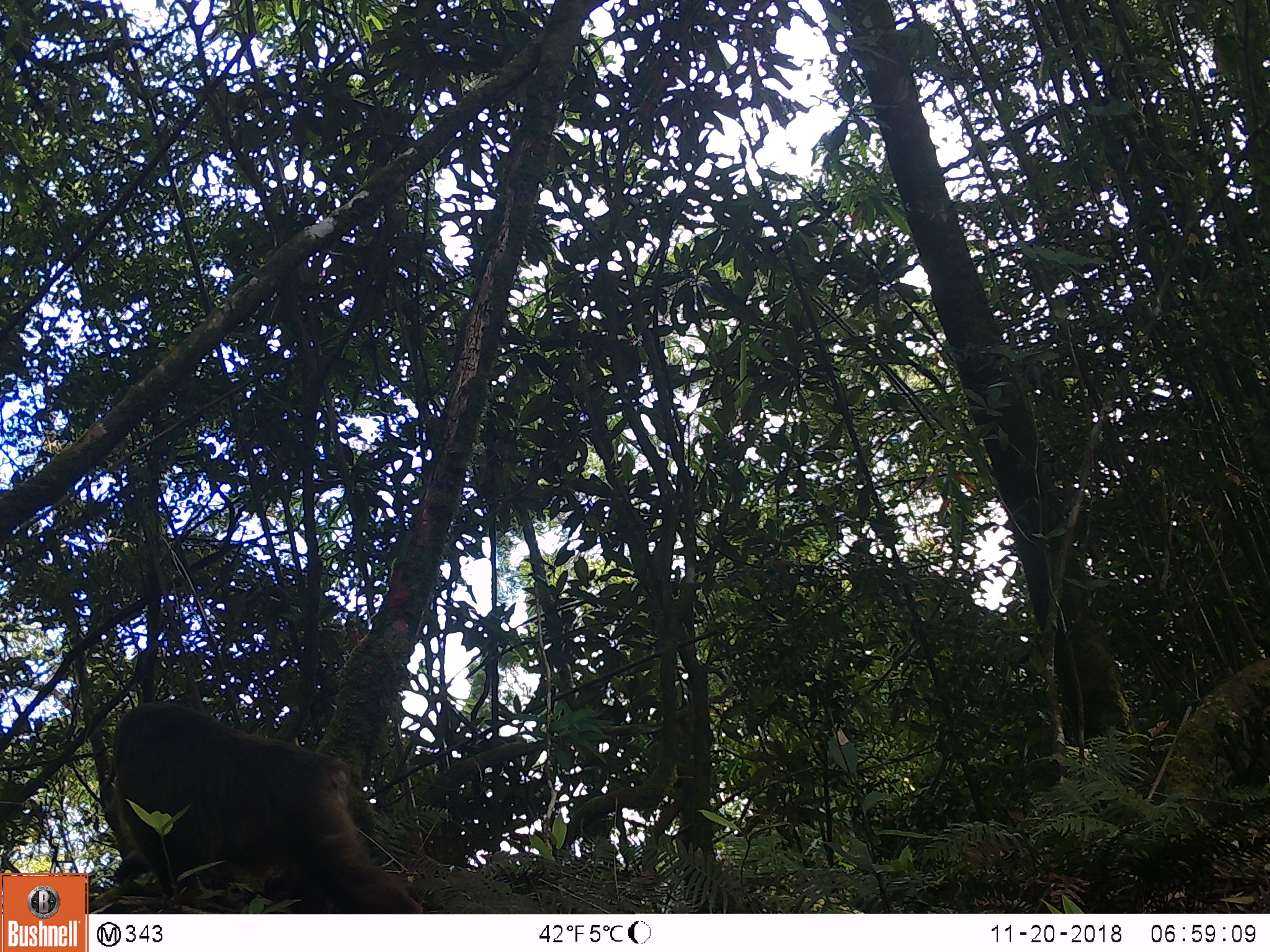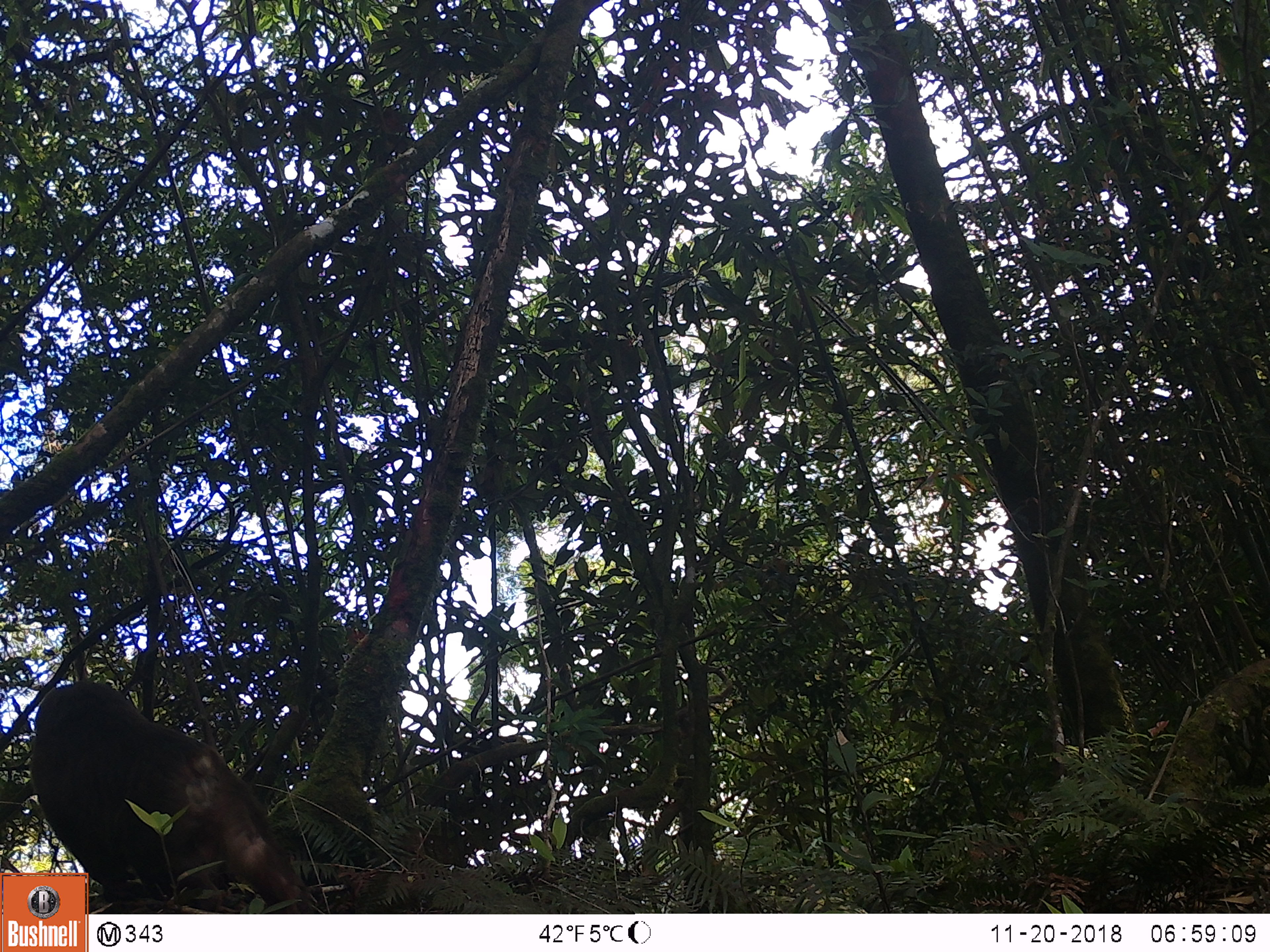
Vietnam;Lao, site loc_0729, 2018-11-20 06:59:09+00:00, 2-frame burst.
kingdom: Animalia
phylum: Chordata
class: Mammalia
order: Primates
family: Cercopithecidae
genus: Macaca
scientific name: Macaca arctoides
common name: stump-tailed macaque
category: stump tailed macaque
Stump tailed macaque (stump-tailed macaque) (Macaca arctoides). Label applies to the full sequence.